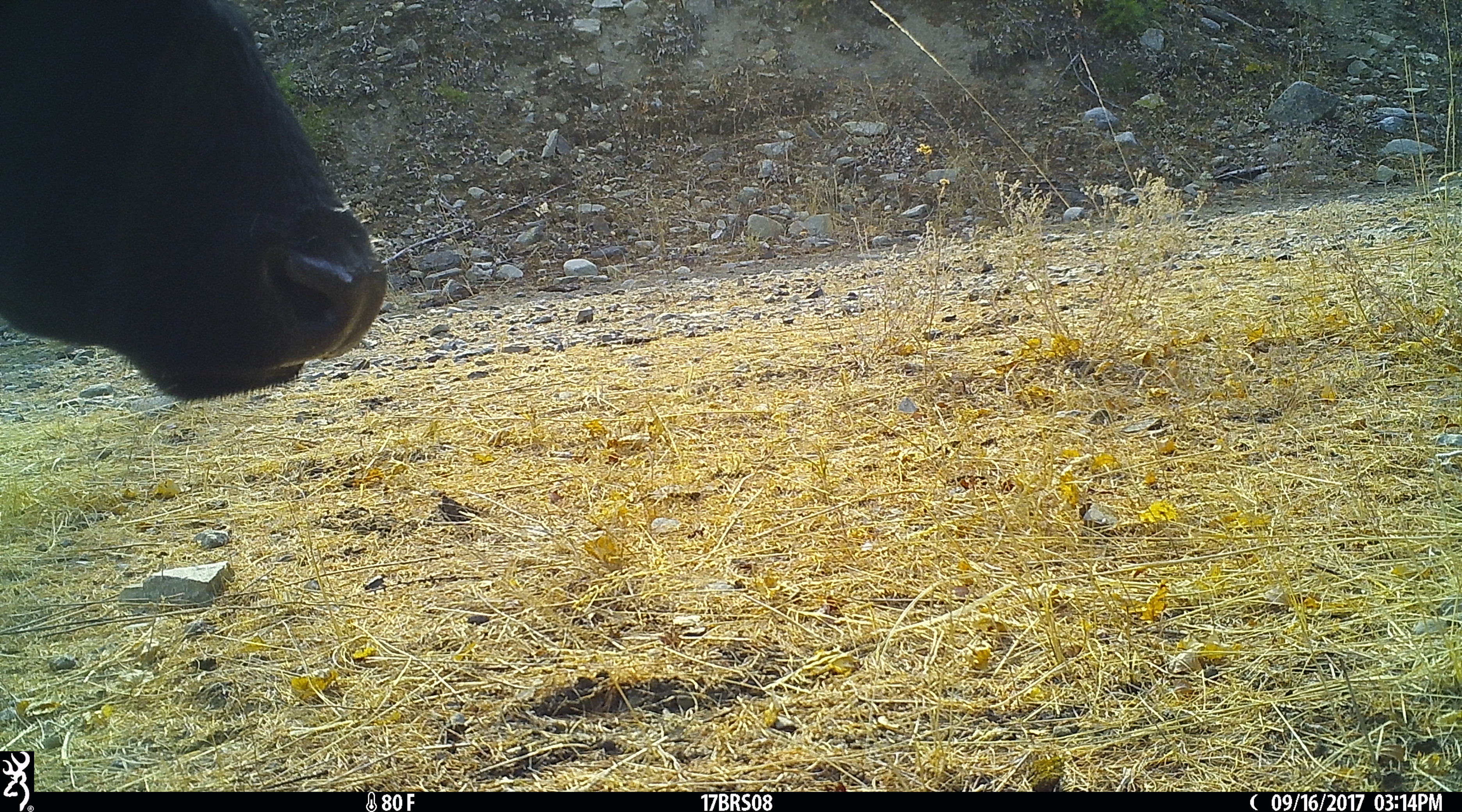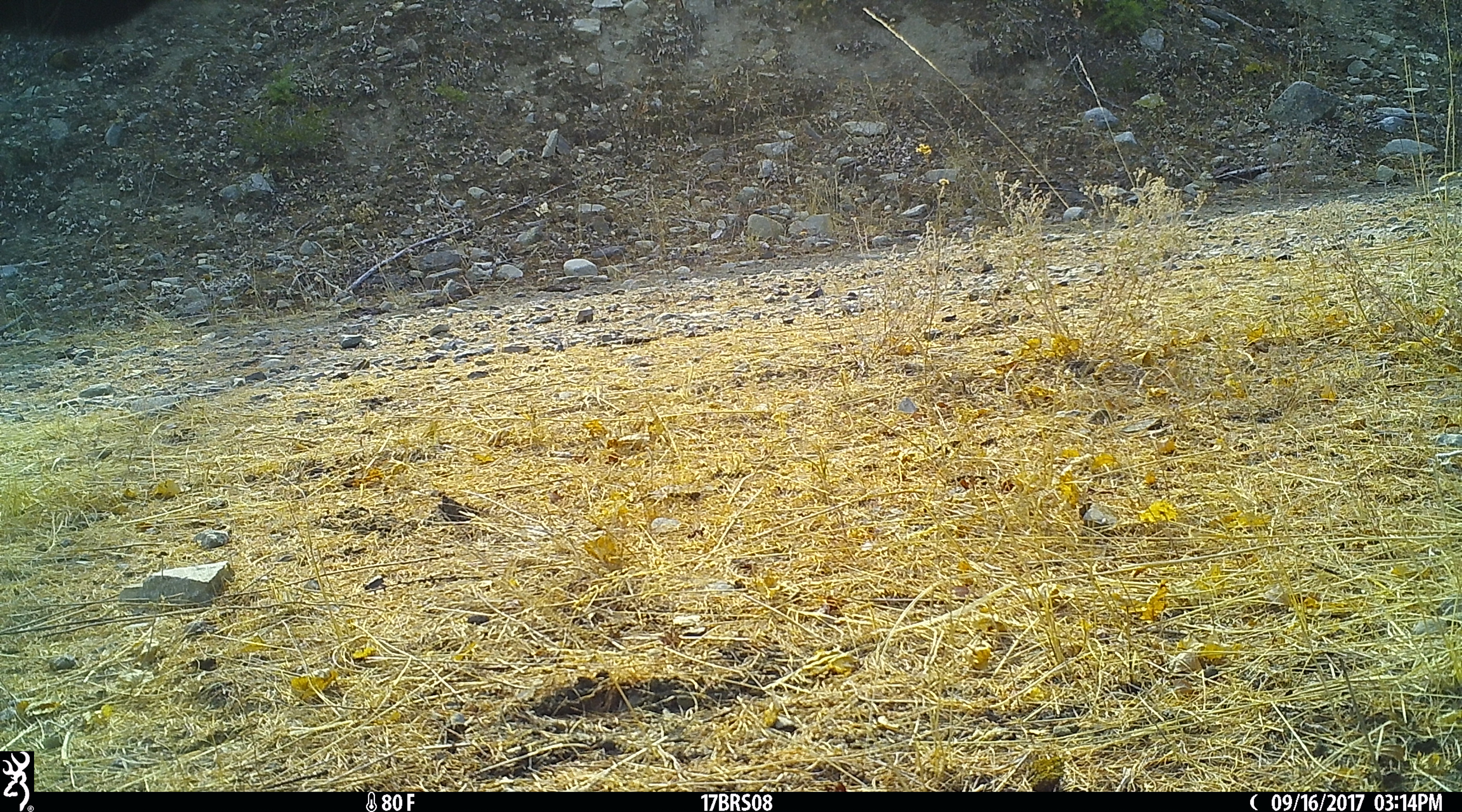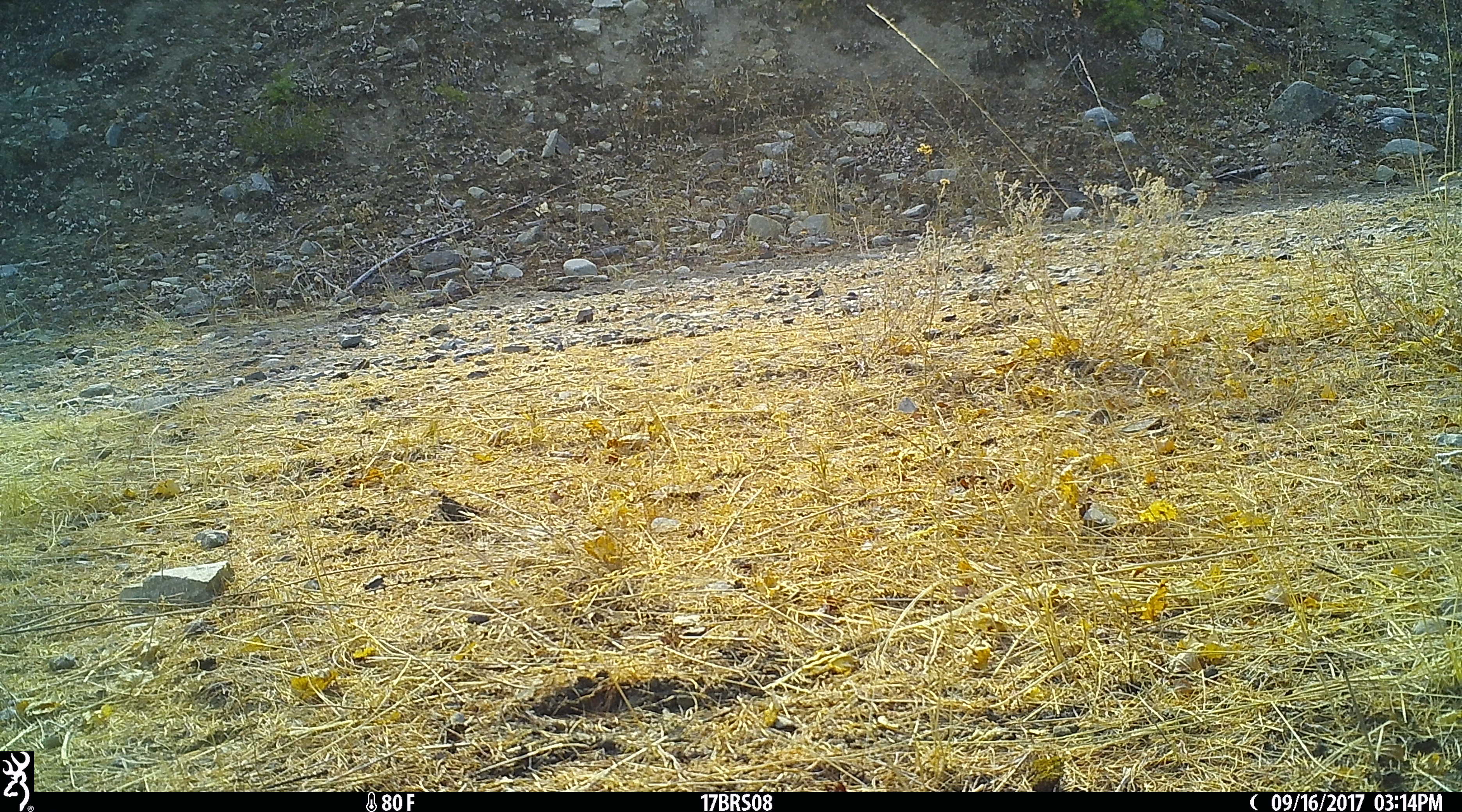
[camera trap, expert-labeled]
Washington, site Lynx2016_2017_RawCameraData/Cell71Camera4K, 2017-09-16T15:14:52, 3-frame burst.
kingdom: Animalia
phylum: Chordata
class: Mammalia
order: Artiodactyla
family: Bovidae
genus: Bos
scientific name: Bos taurus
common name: domestic cattle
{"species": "domestic cattle (Bos taurus)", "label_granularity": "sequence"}